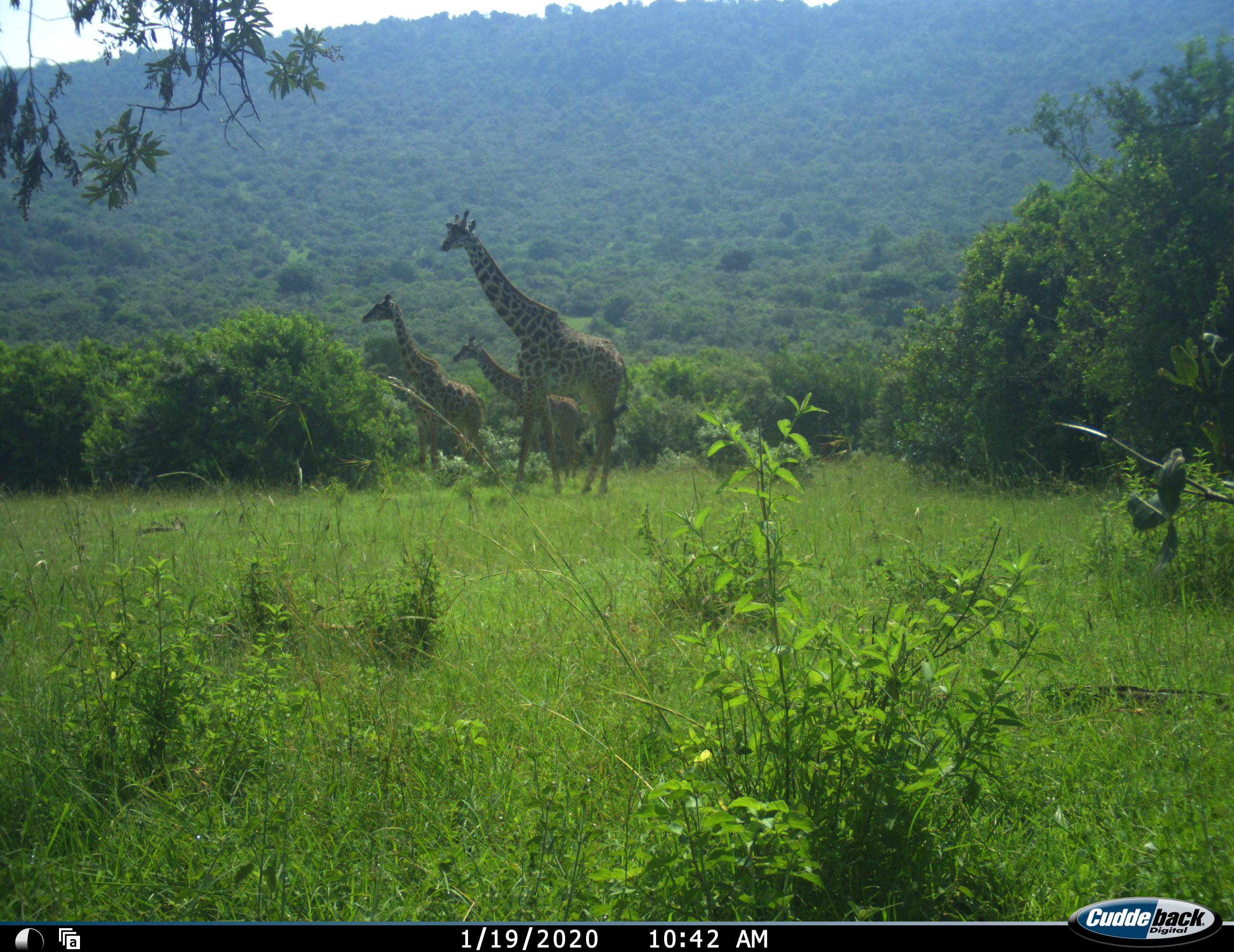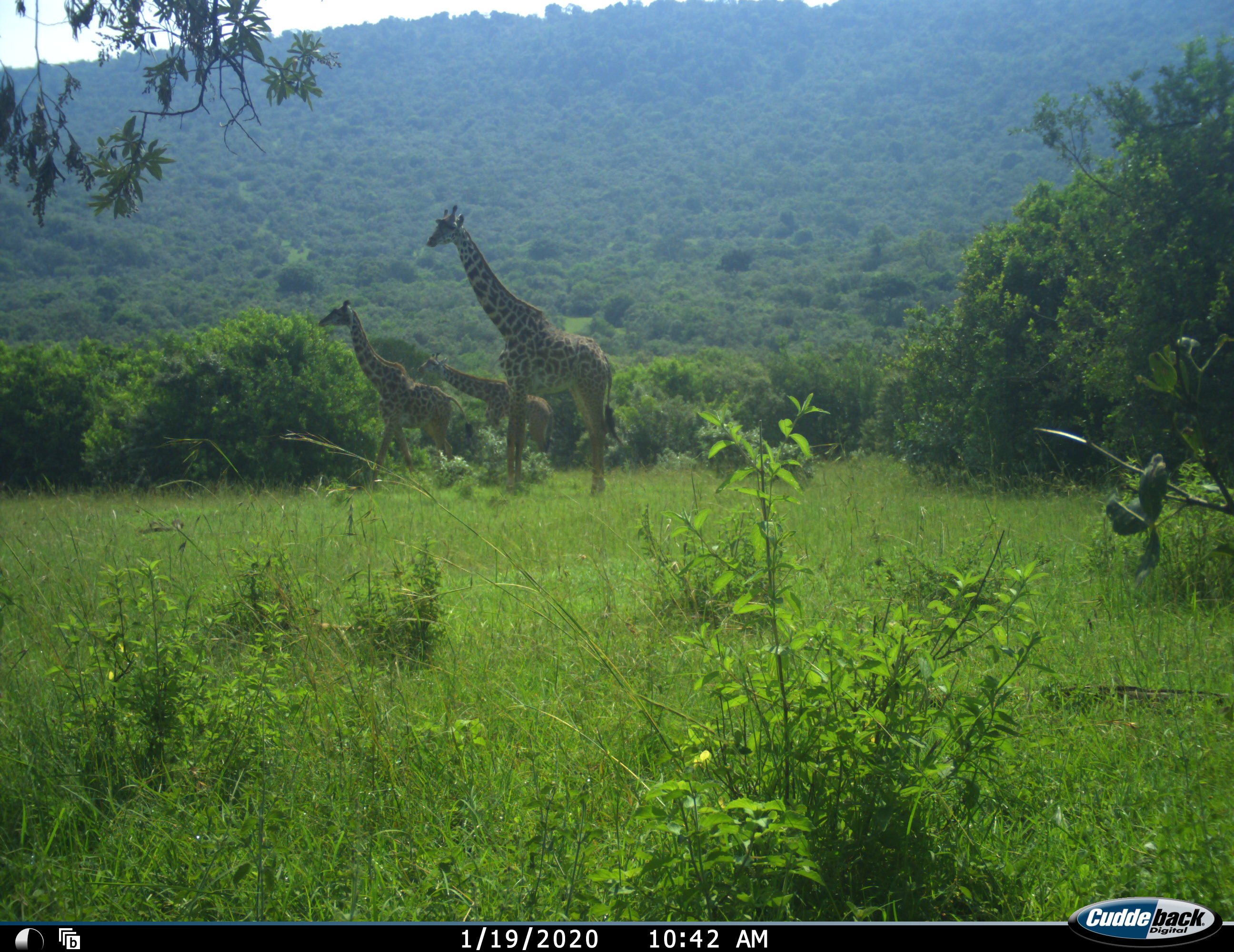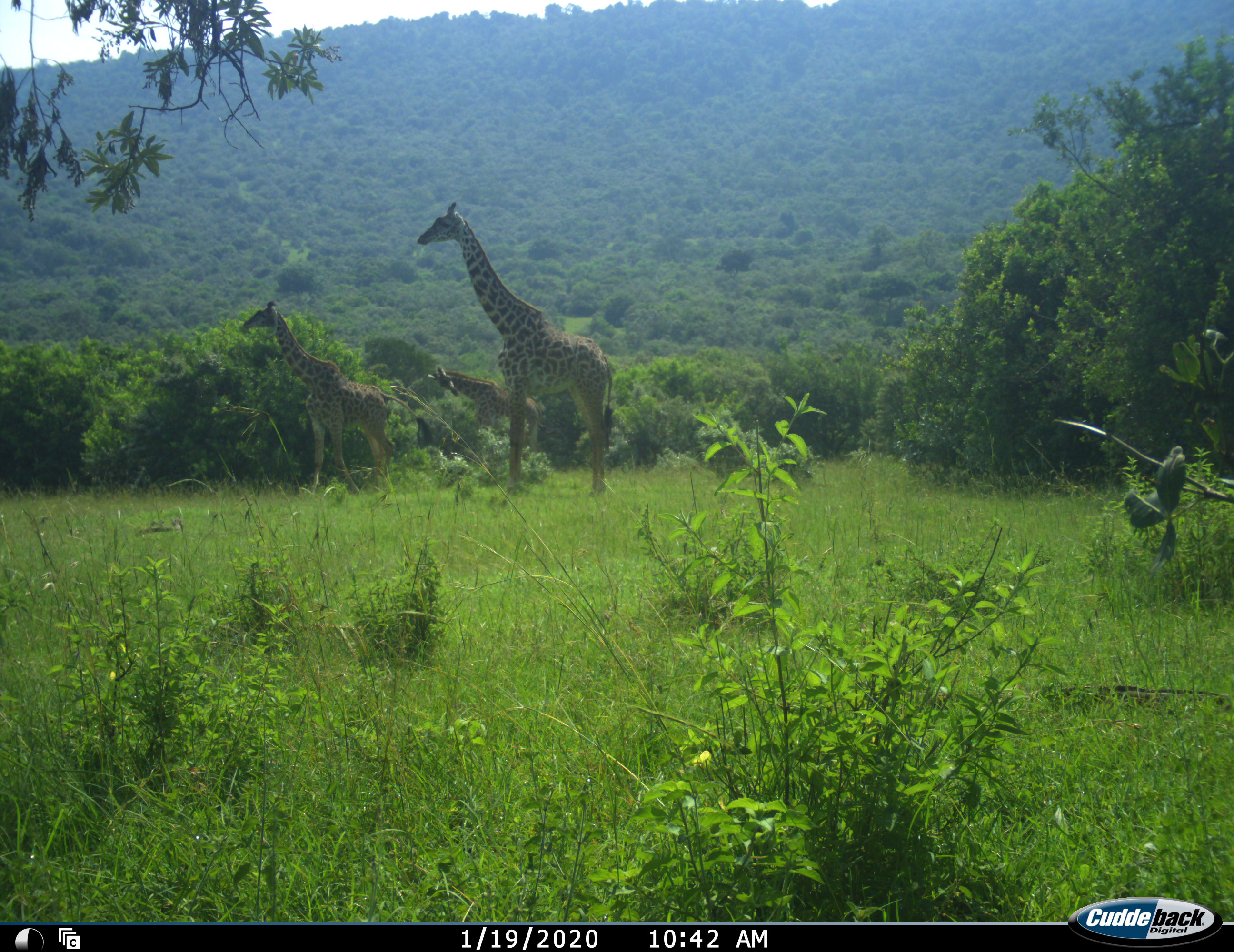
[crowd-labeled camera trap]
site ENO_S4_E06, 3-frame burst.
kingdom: Animalia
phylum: Chordata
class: Mammalia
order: Artiodactyla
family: Giraffidae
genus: Giraffa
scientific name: Giraffa camelopardalis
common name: giraffe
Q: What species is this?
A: Giraffe (Giraffa camelopardalis).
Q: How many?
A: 3.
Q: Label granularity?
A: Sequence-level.